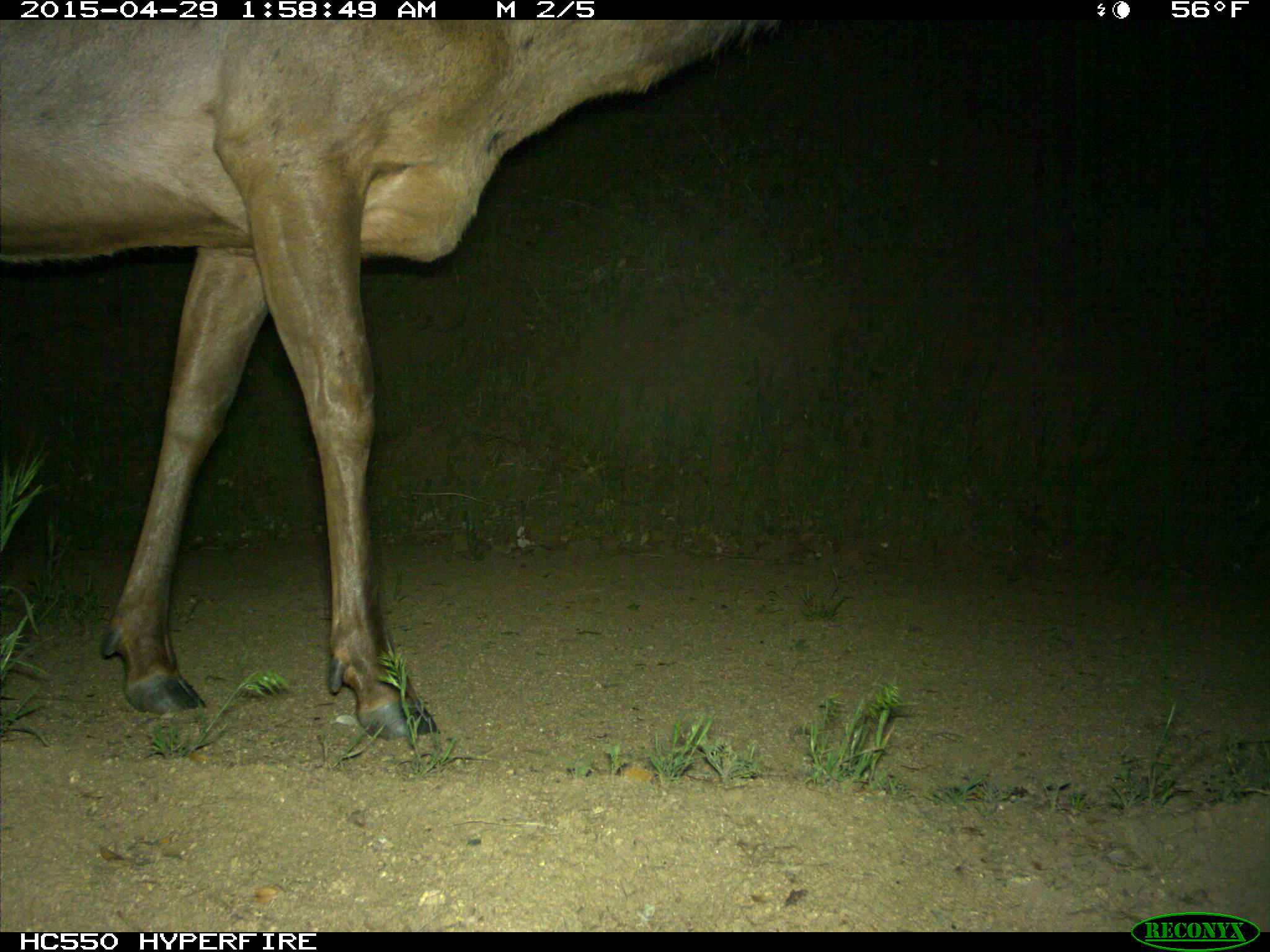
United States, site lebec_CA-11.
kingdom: Animalia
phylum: Chordata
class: Mammalia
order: Artiodactyla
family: Cervidae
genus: Cervus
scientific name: Cervus canadensis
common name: elk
Cervus canadensis (elk).